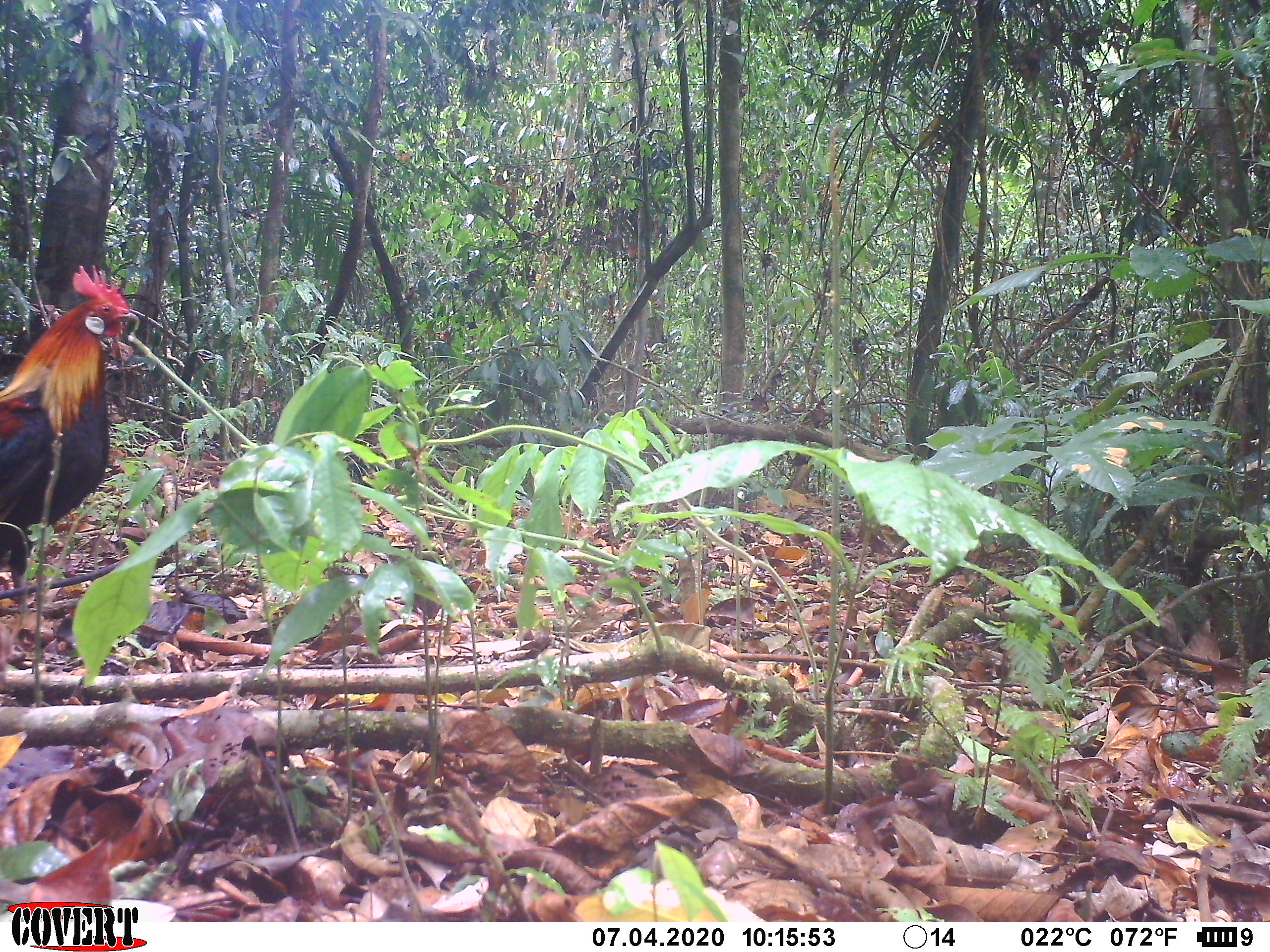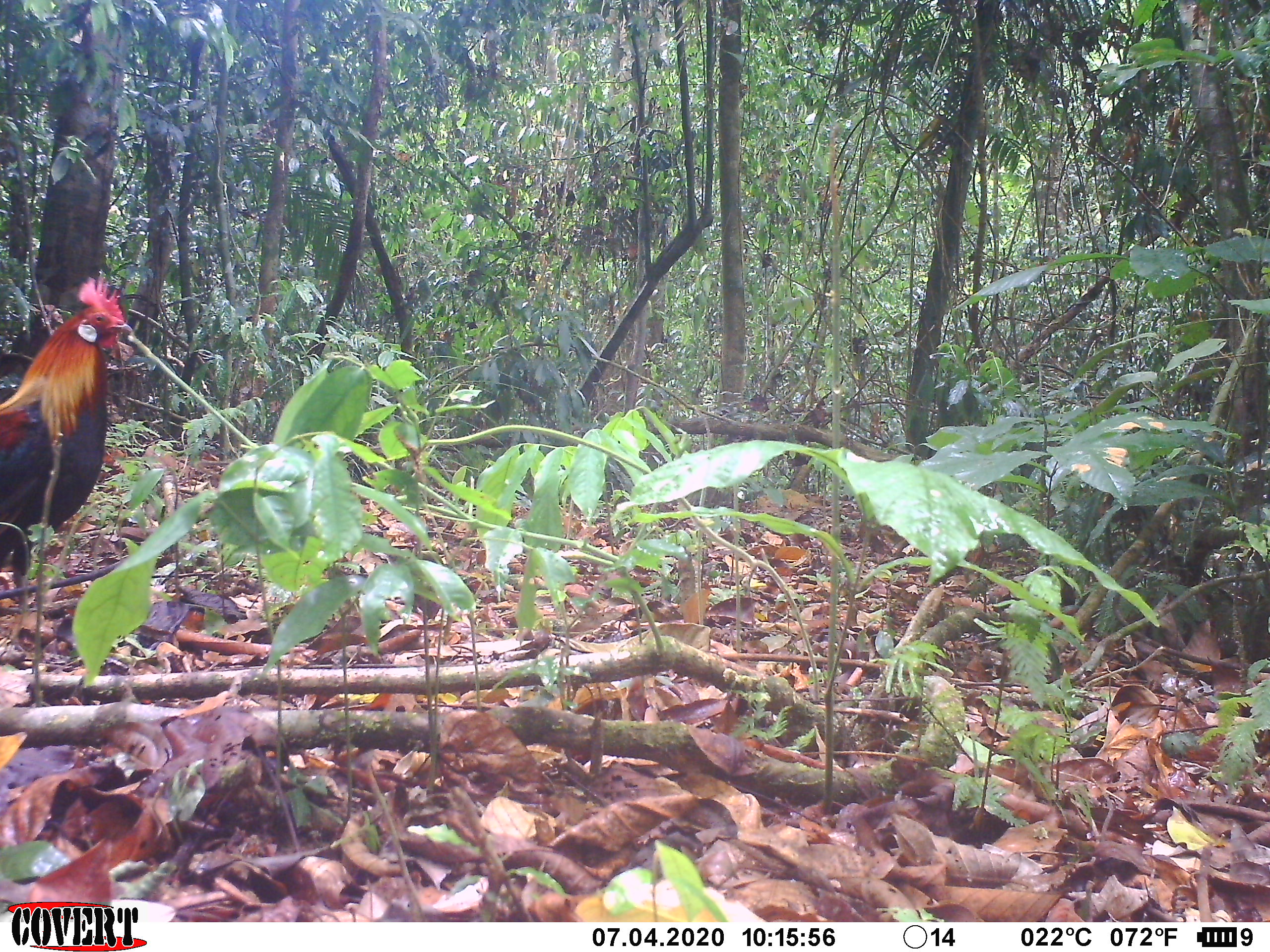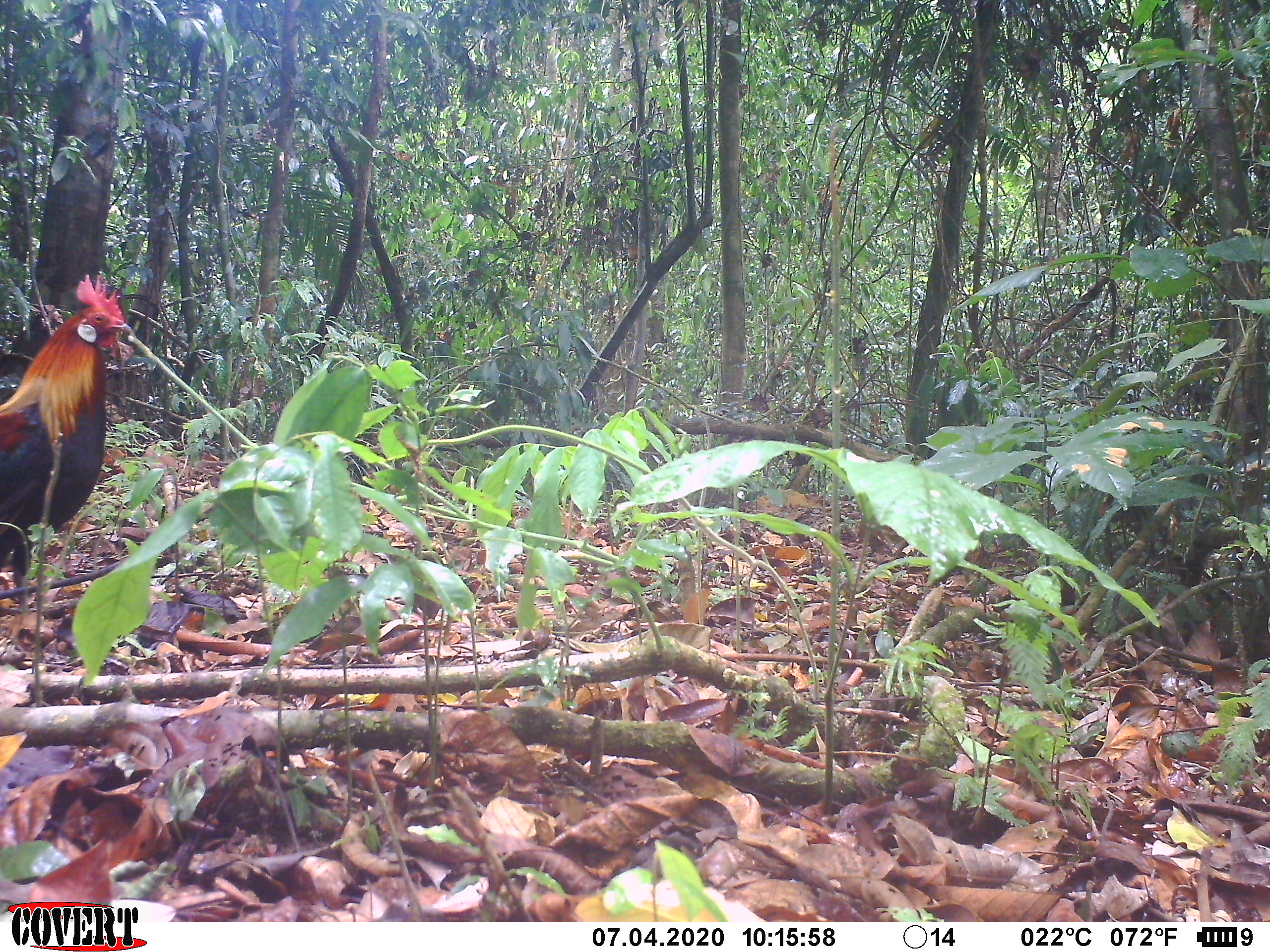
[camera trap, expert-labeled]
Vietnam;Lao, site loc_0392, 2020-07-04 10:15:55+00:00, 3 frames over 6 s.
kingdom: Animalia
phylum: Chordata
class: Aves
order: Galliformes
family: Phasianidae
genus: Gallus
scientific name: Gallus gallus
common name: red junglefowl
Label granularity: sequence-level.